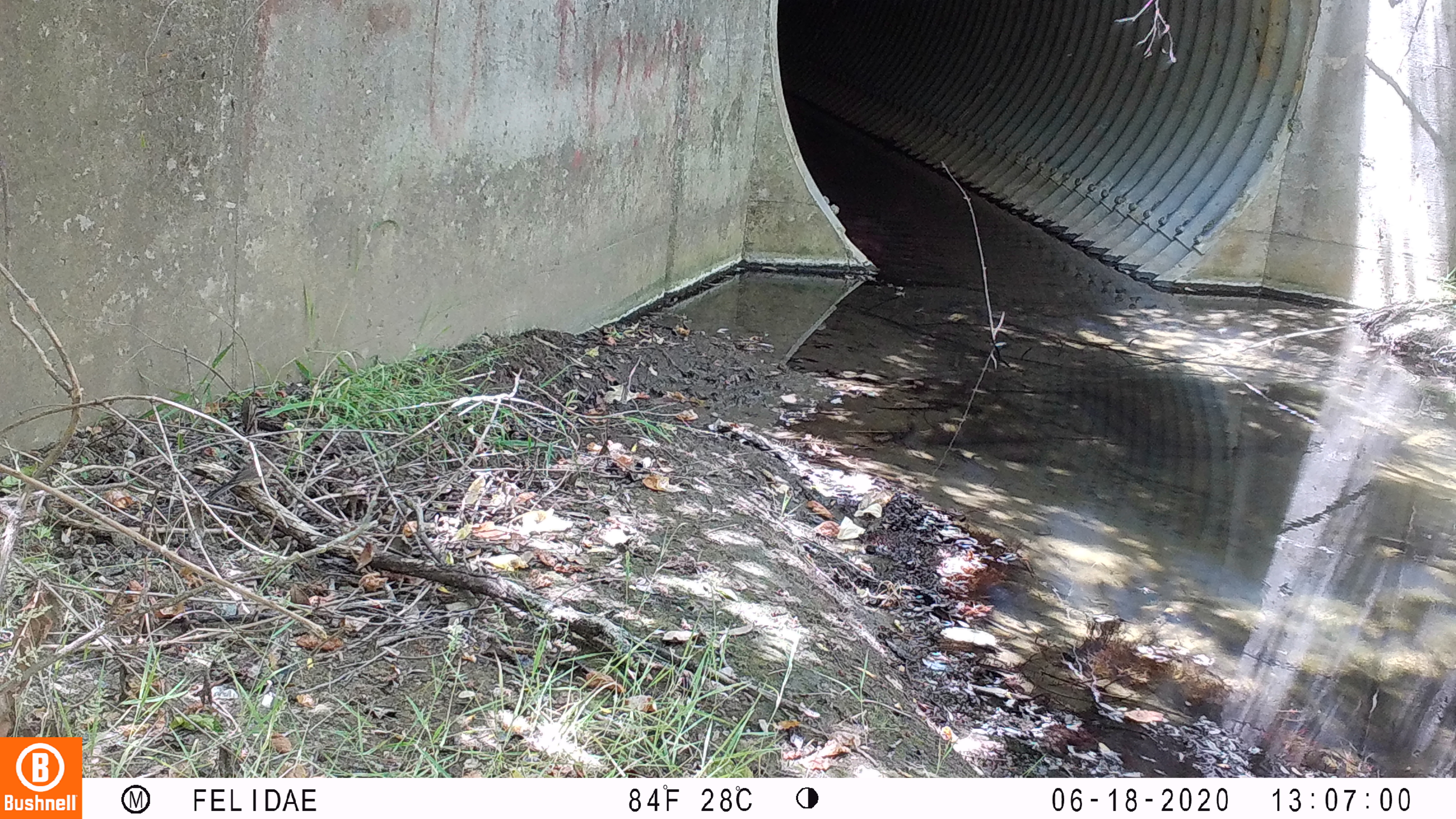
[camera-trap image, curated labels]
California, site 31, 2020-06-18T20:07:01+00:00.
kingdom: Animalia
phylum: Chordata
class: Aves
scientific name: Aves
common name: bird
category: unknown bird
Unknown bird (bird) (Aves).